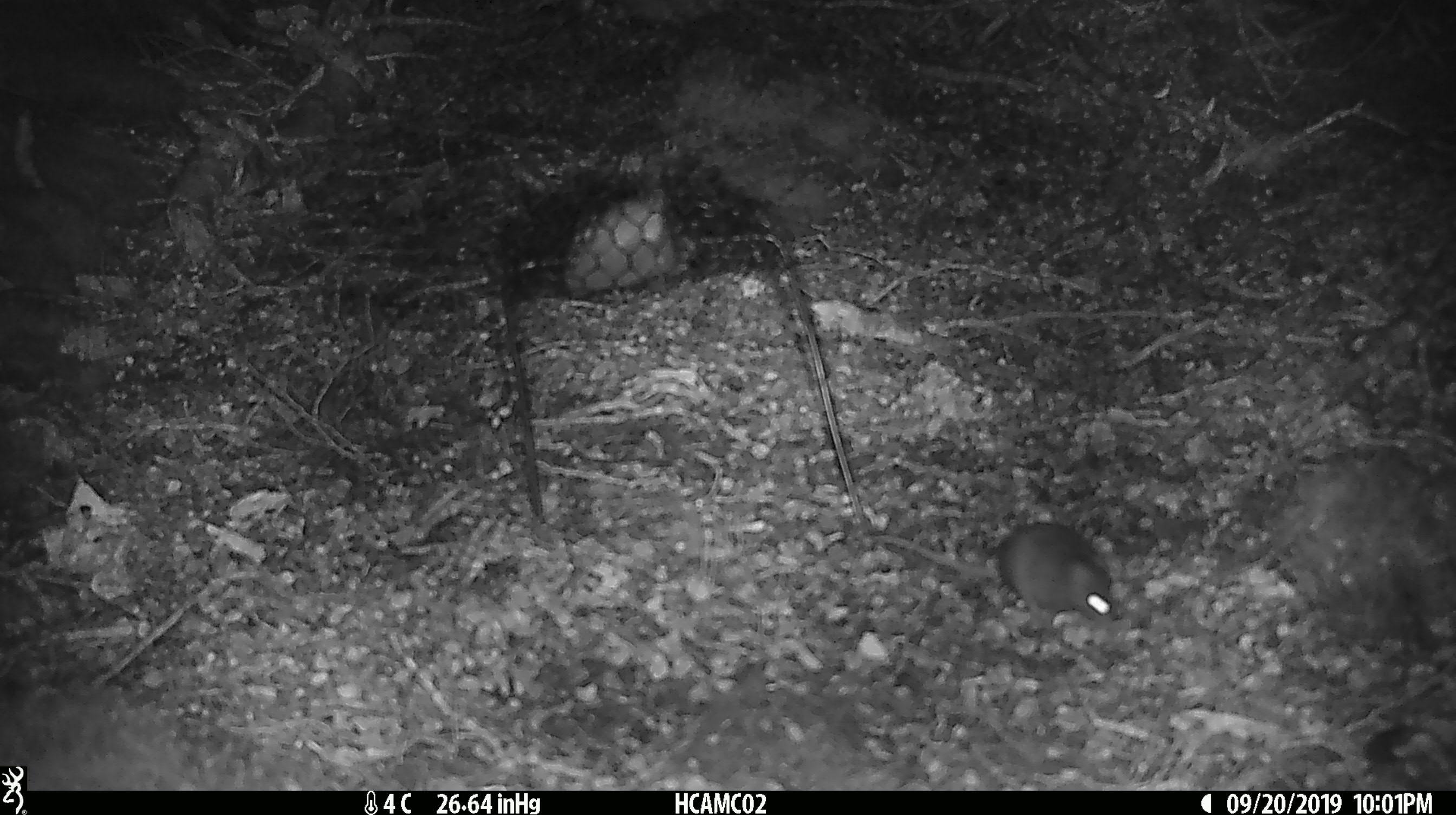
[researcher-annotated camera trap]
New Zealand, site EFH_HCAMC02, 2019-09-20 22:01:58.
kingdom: Animalia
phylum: Chordata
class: Mammalia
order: Rodentia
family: Muridae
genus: Mus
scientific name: Mus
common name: mouse